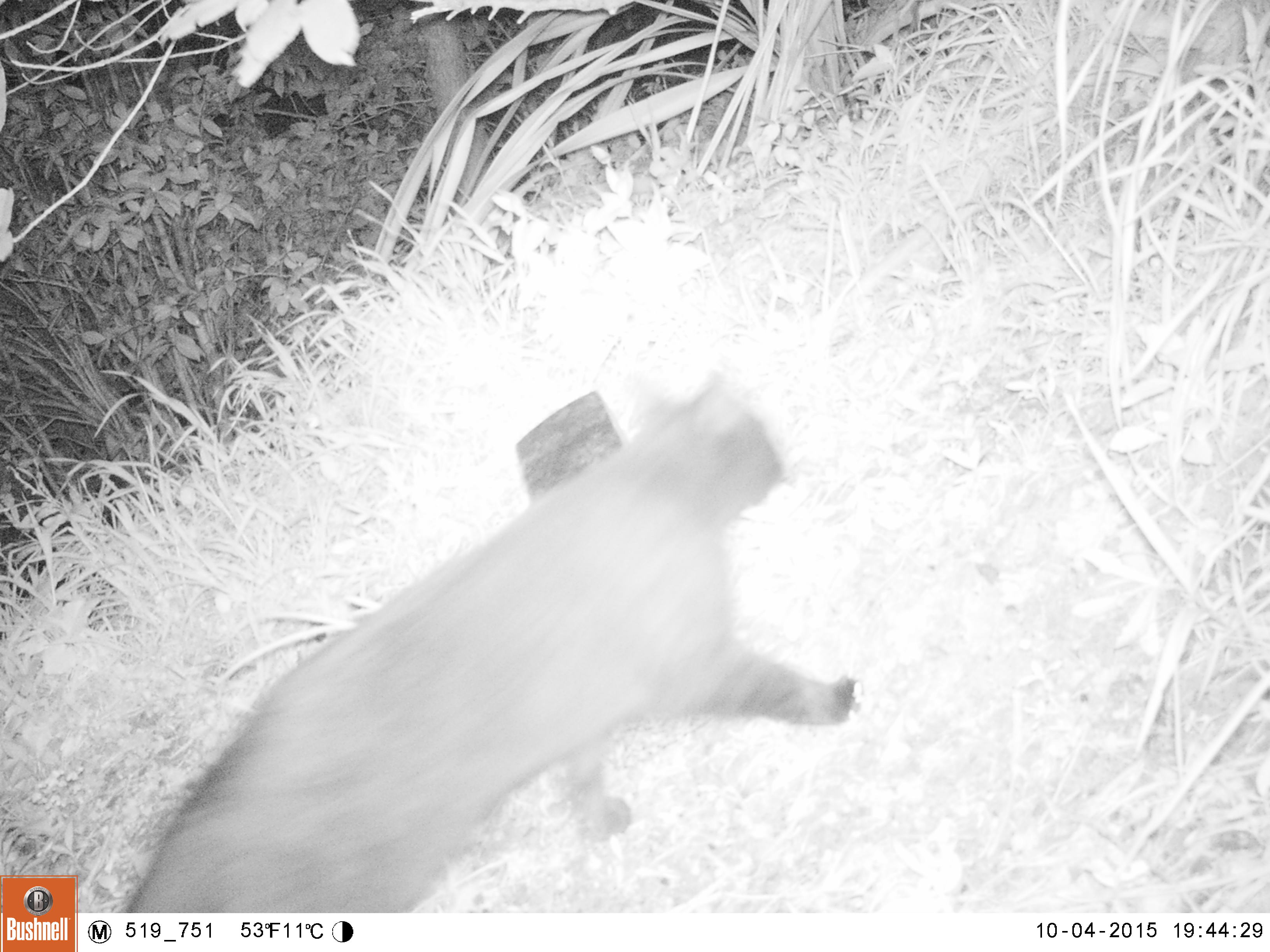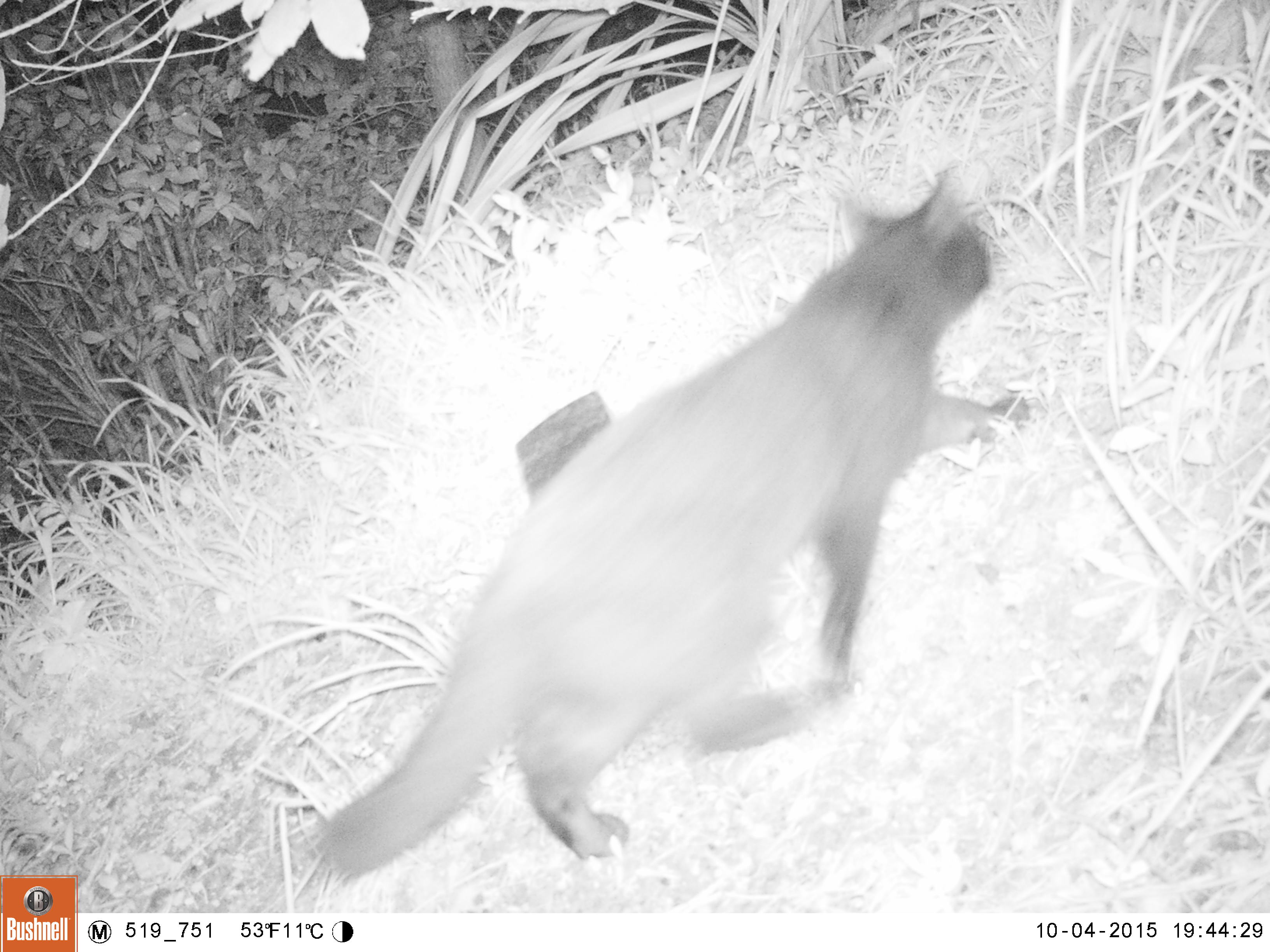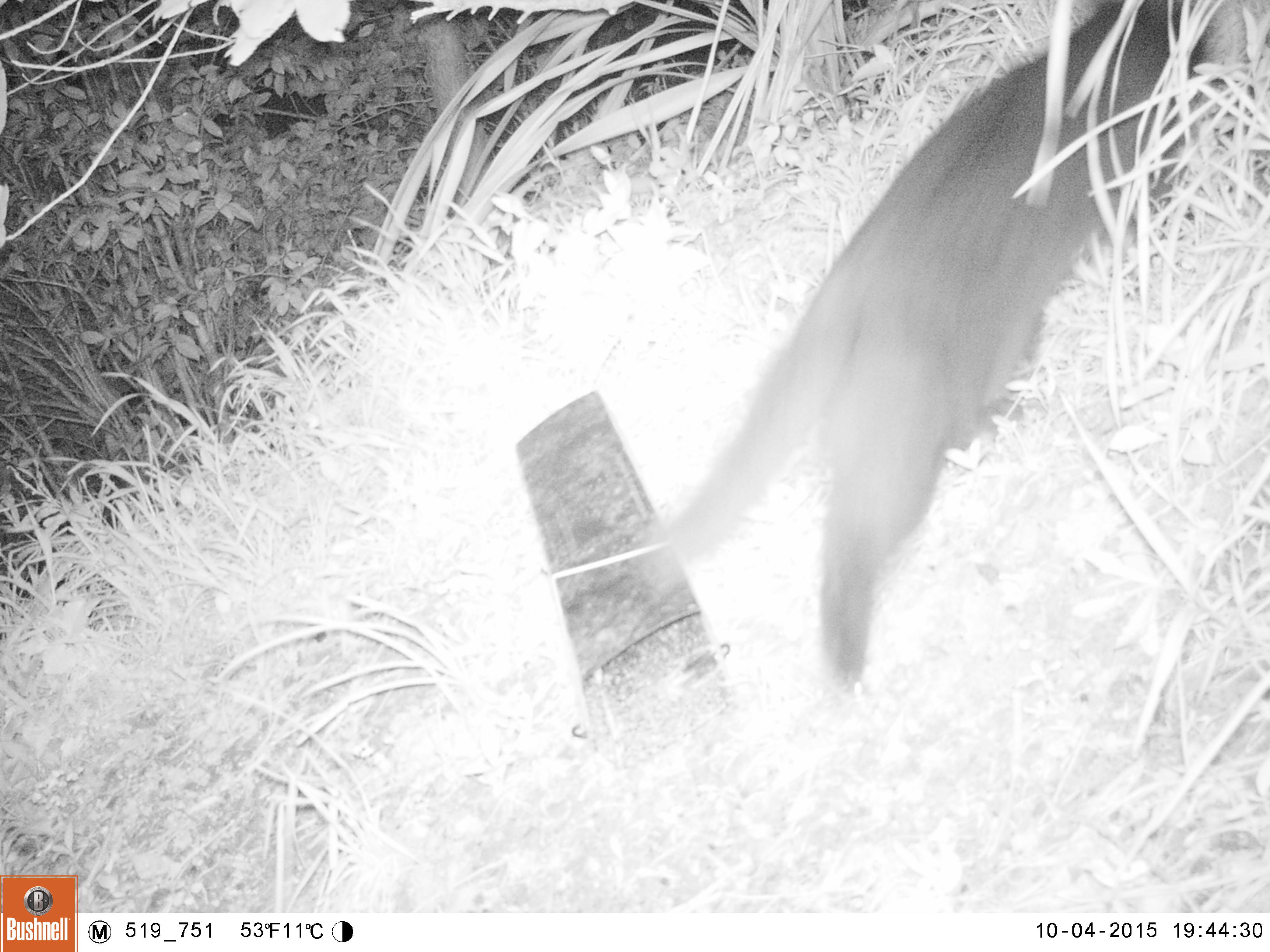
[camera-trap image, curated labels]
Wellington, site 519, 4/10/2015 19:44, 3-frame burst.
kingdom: Animalia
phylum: Chordata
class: Mammalia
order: Carnivora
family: Felidae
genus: Felis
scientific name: Felis catus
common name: cat